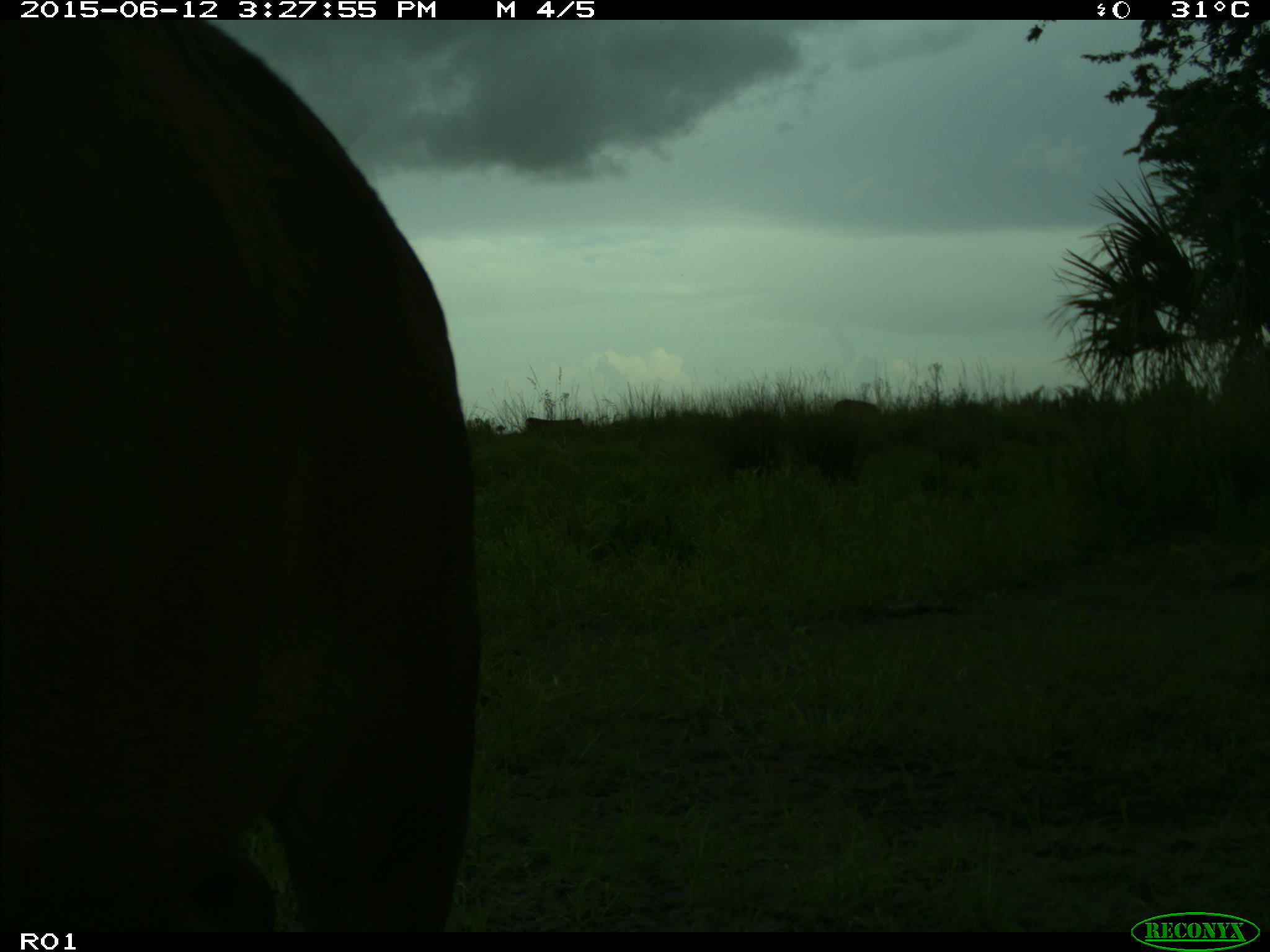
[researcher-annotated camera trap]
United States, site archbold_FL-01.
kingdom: Animalia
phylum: Chordata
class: Mammalia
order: Artiodactyla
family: Bovidae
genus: Bos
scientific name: Bos taurus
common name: domestic cow